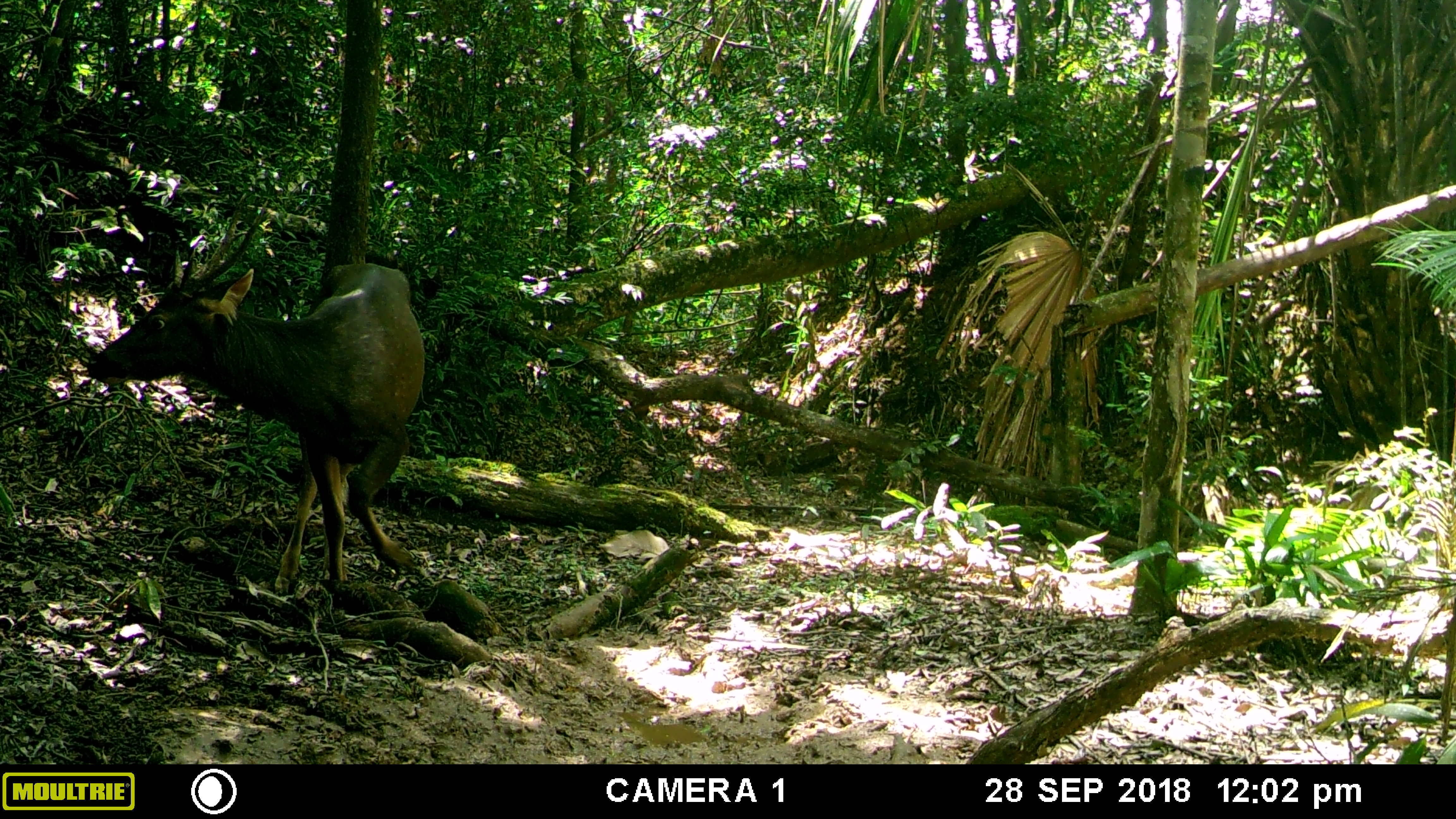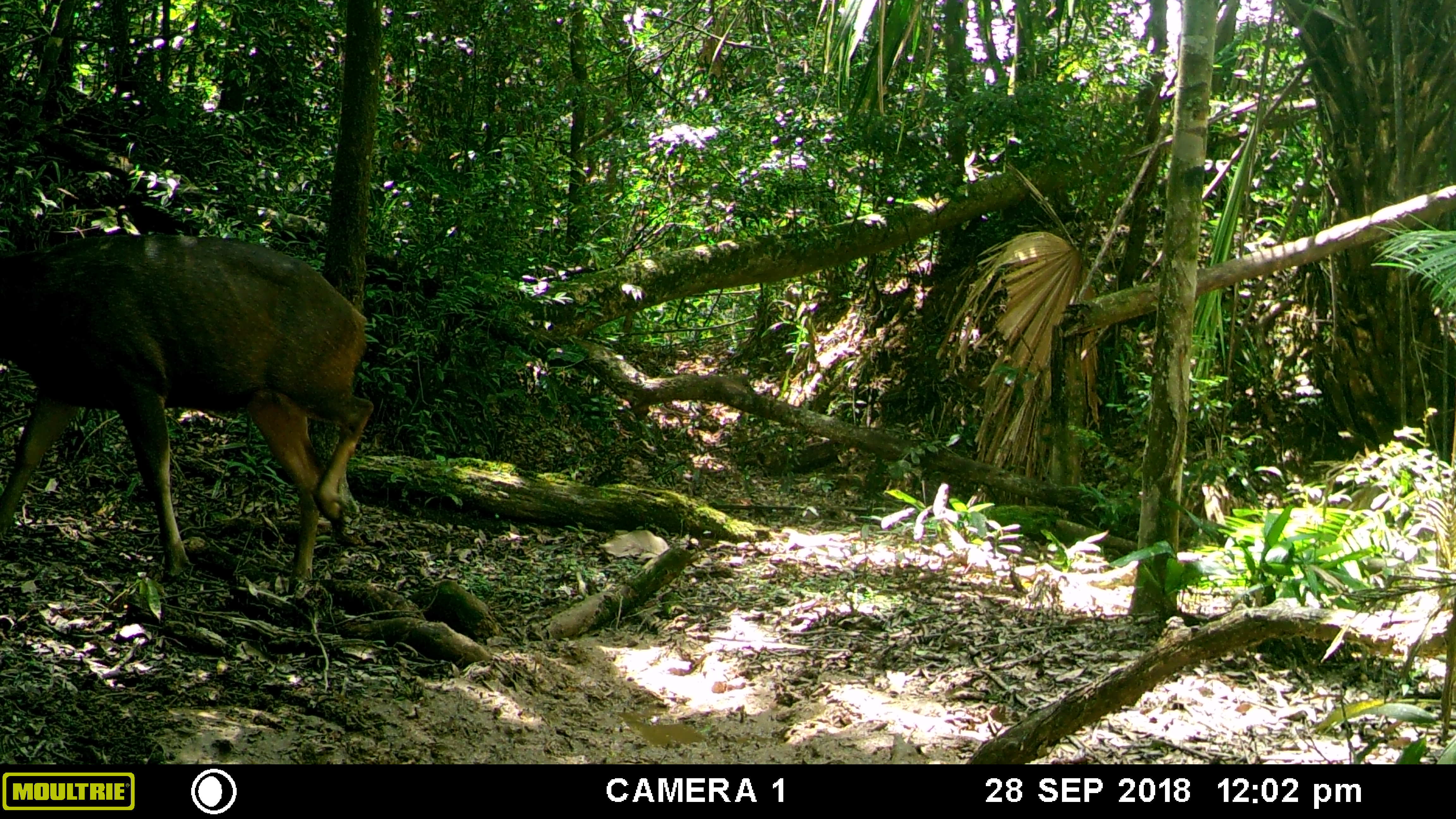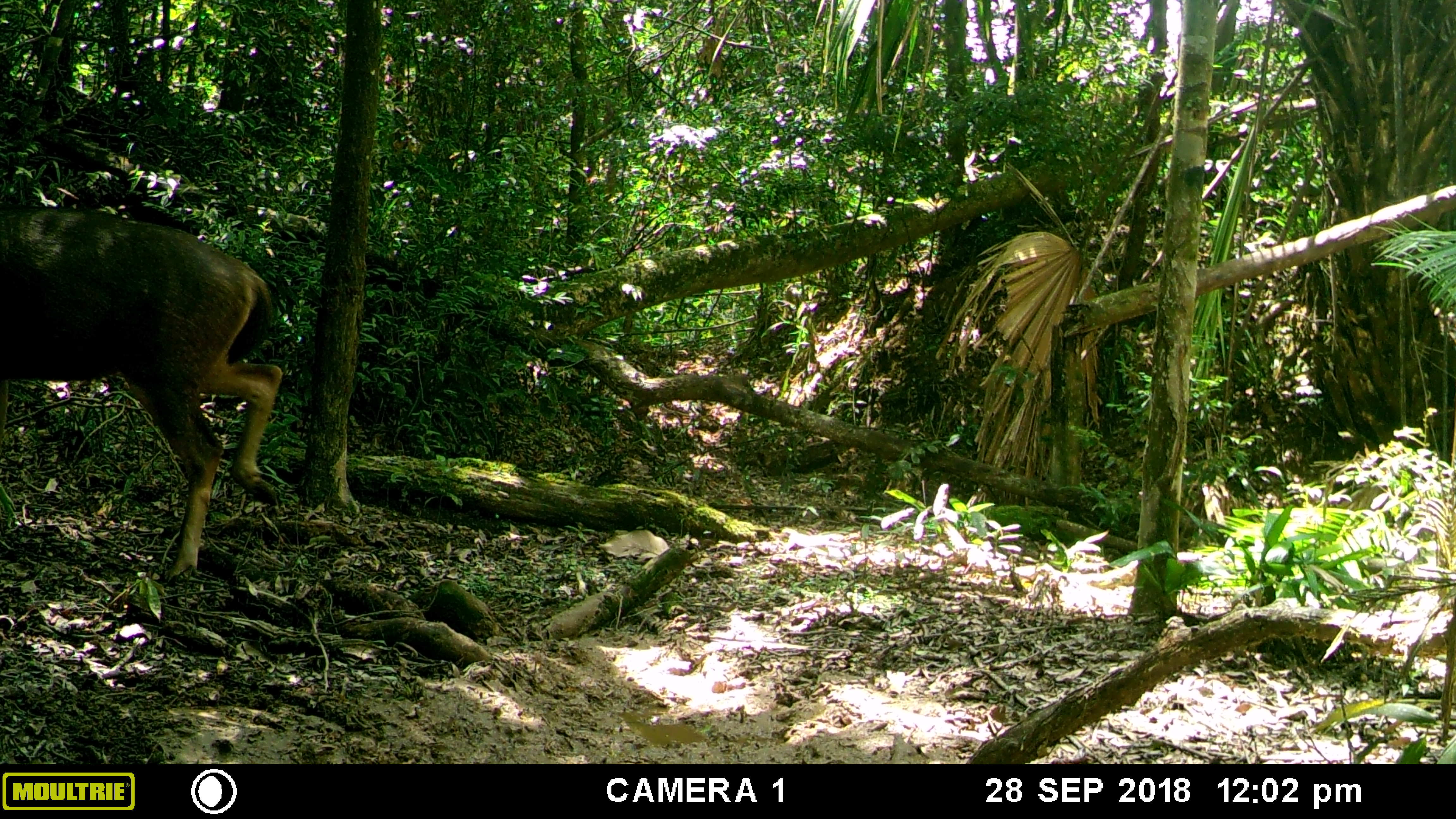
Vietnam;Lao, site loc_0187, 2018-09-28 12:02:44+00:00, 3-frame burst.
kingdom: Animalia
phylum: Chordata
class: Mammalia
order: Artiodactyla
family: Cervidae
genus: Rusa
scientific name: Rusa unicolor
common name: sambar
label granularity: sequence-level